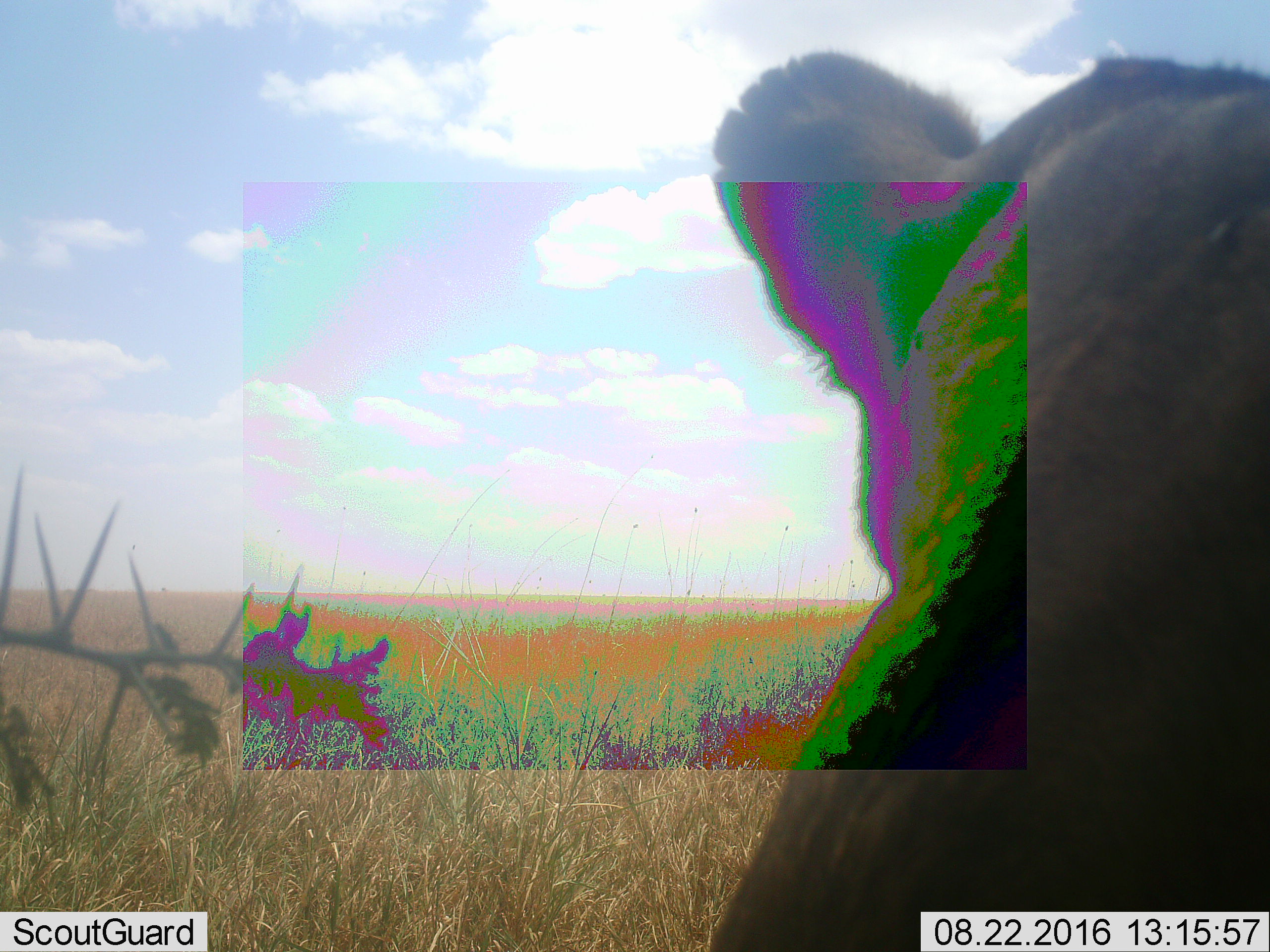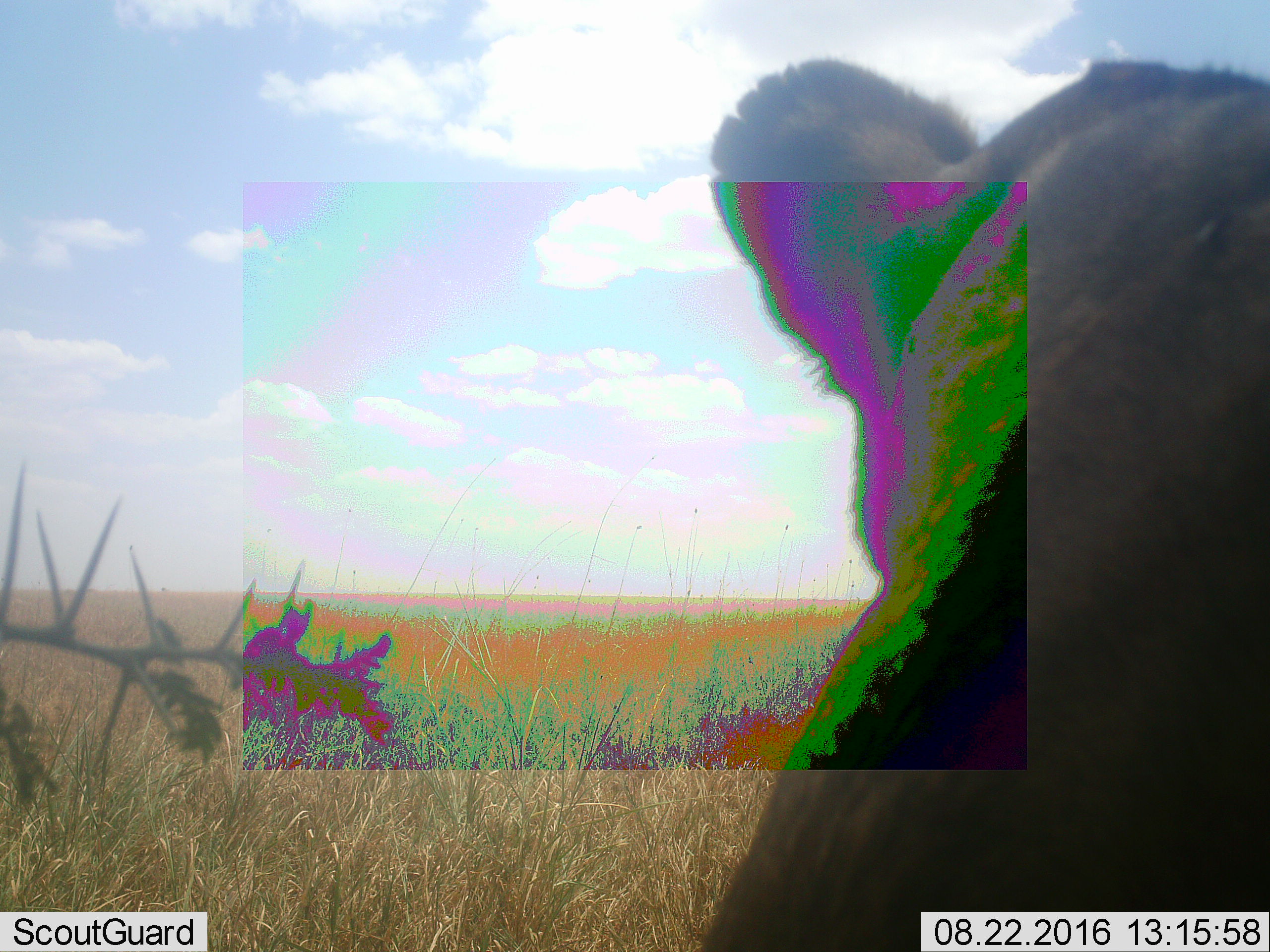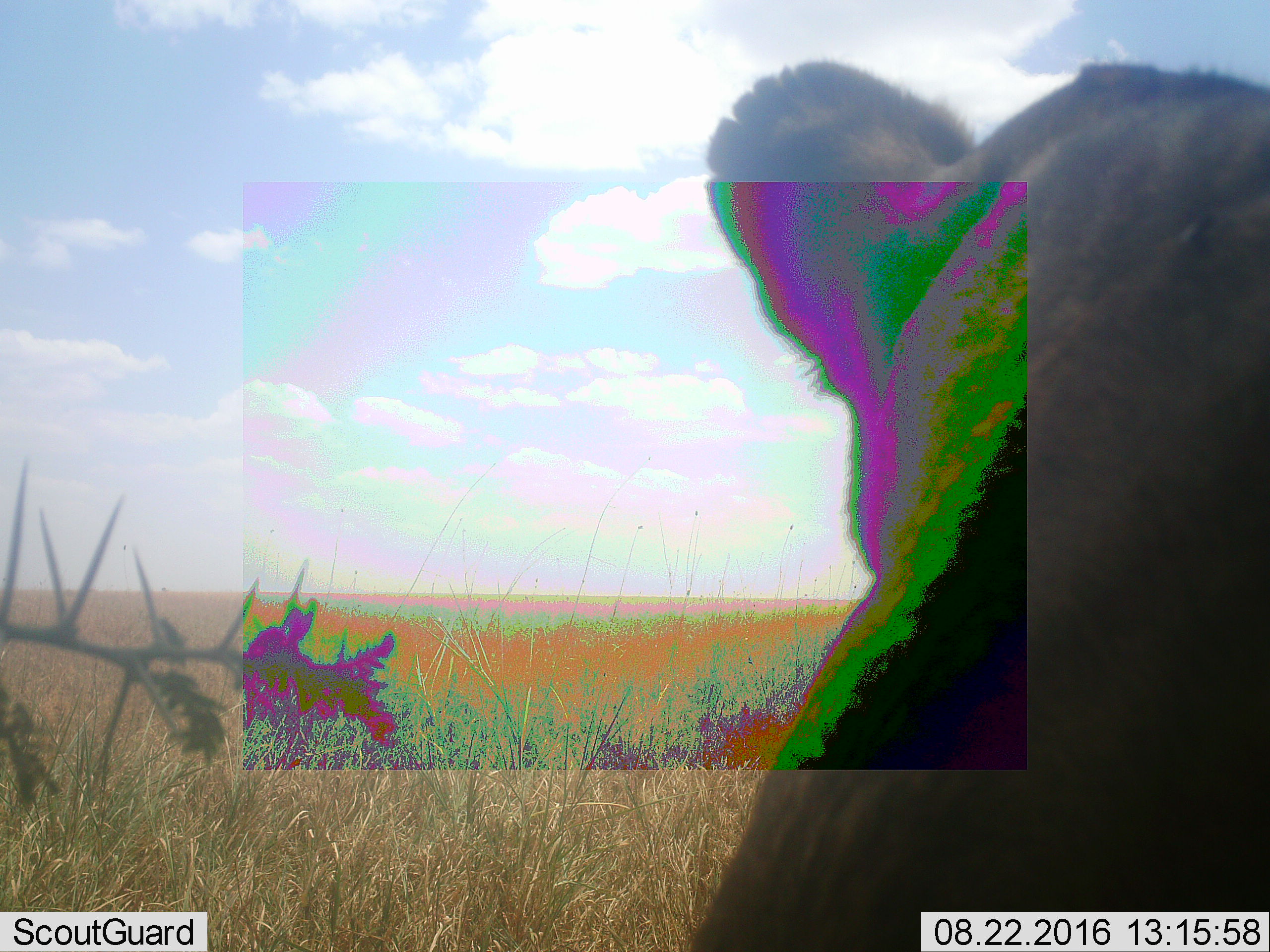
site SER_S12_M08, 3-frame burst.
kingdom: Animalia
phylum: Chordata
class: Mammalia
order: Carnivora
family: Felidae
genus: Panthera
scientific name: Panthera leo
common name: lion female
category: lionfemale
Lionfemale (lion female) (Panthera leo), count 1. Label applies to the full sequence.